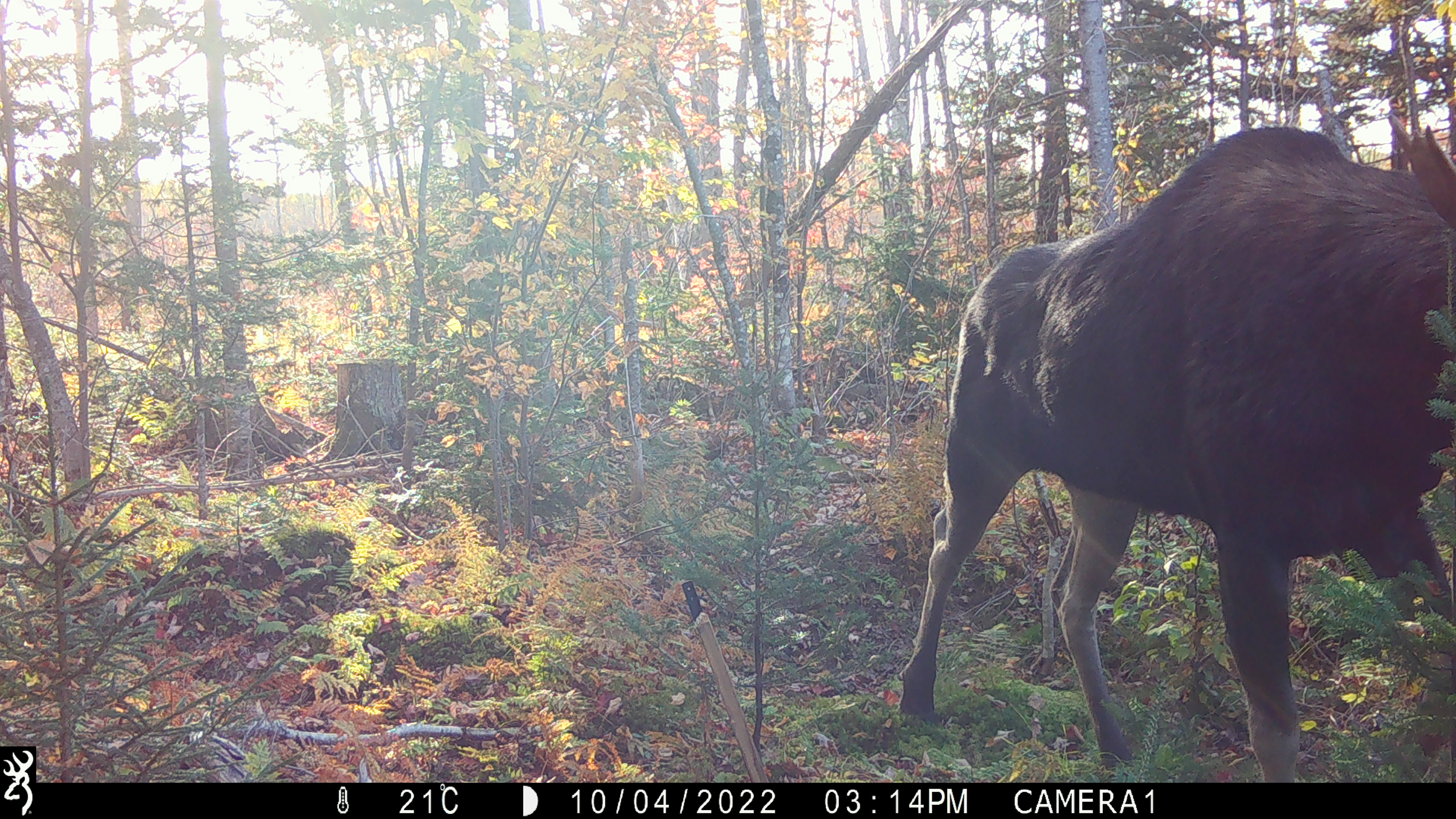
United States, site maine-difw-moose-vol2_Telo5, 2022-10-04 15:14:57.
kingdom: Animalia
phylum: Chordata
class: Mammalia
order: Artiodactyla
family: Cervidae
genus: Alces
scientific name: Alces alces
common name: moose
Moose (Alces alces).